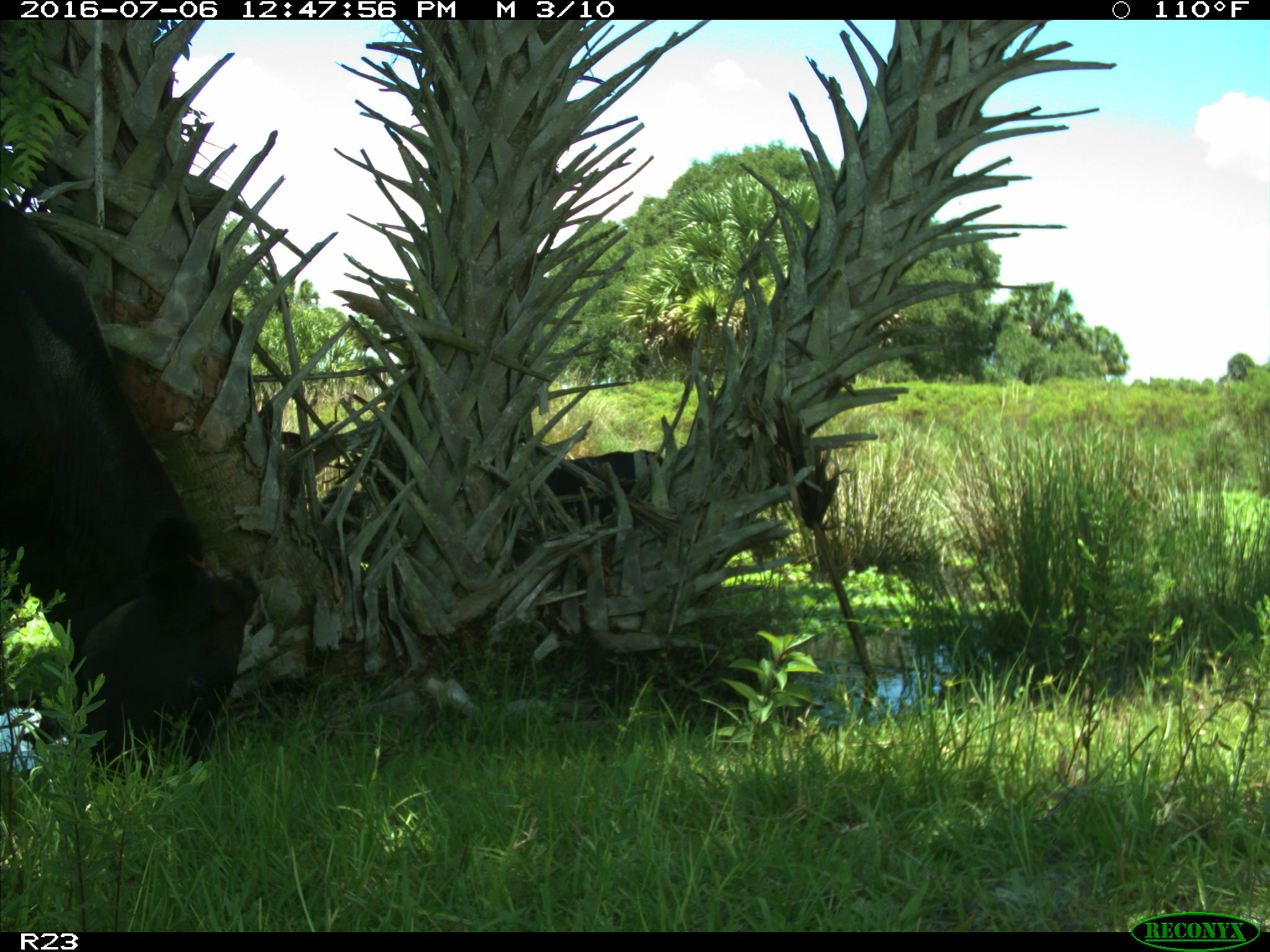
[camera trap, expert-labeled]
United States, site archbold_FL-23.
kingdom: Animalia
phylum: Chordata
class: Mammalia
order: Artiodactyla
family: Bovidae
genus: Bos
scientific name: Bos taurus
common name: domestic cow